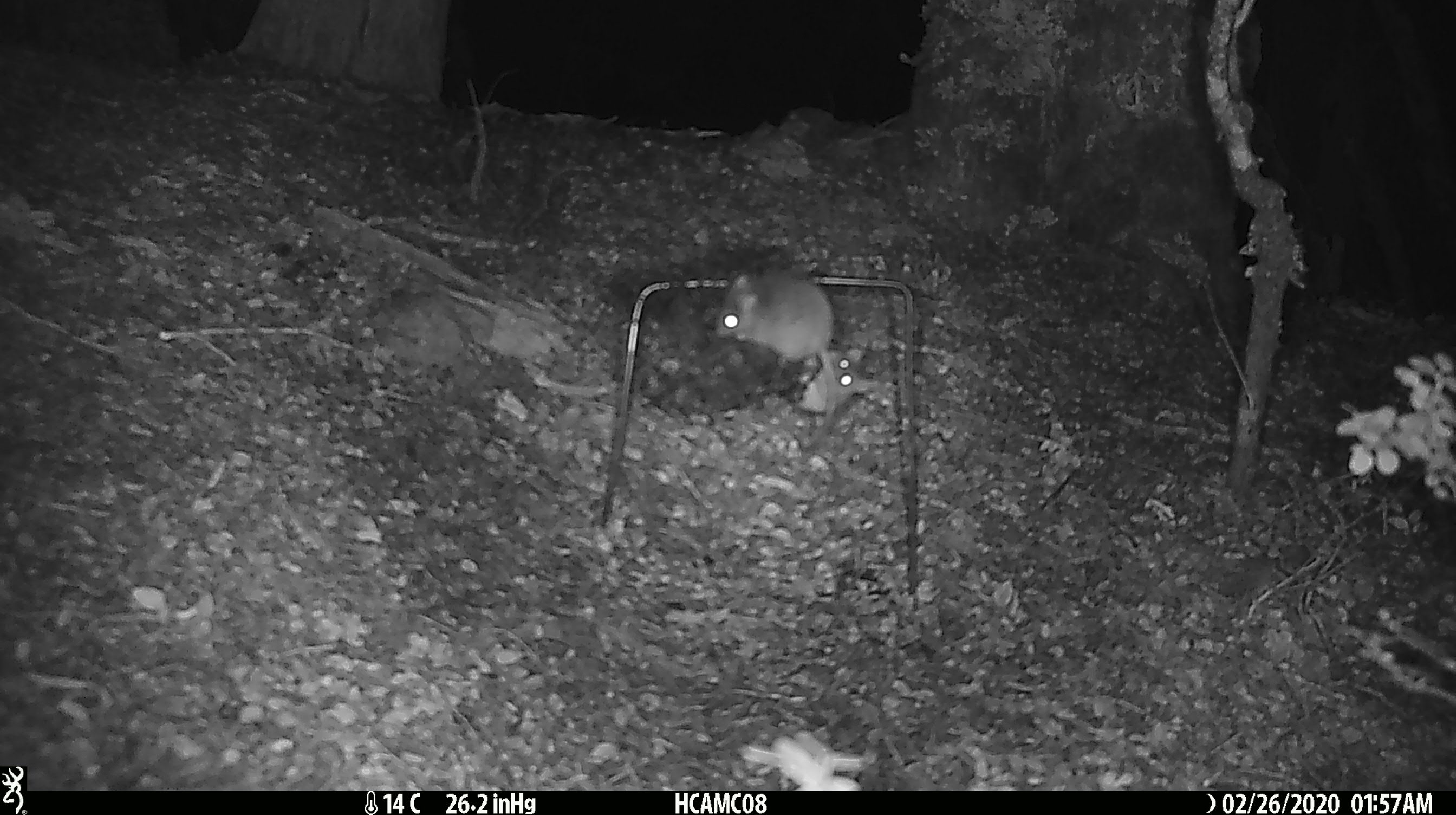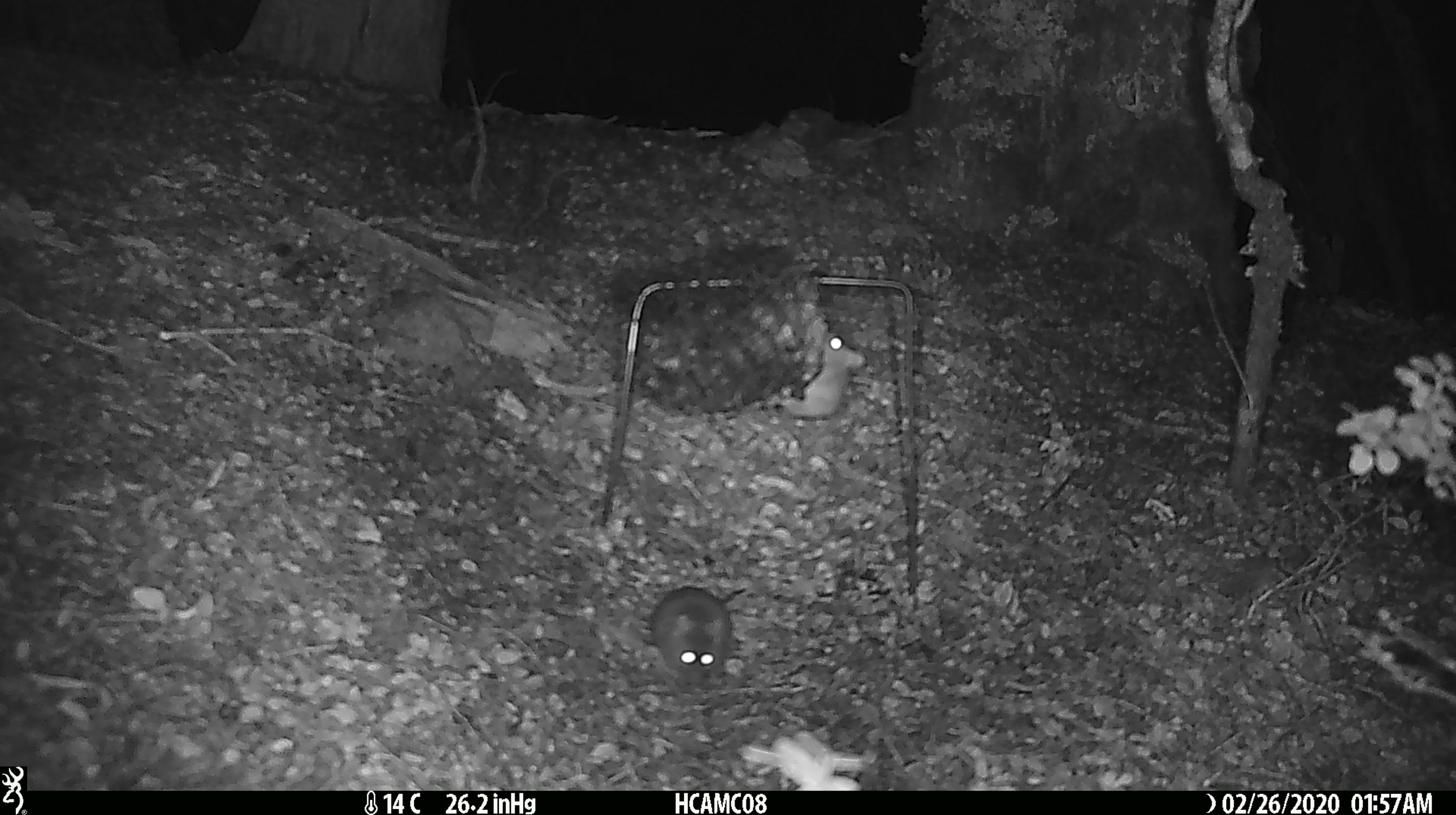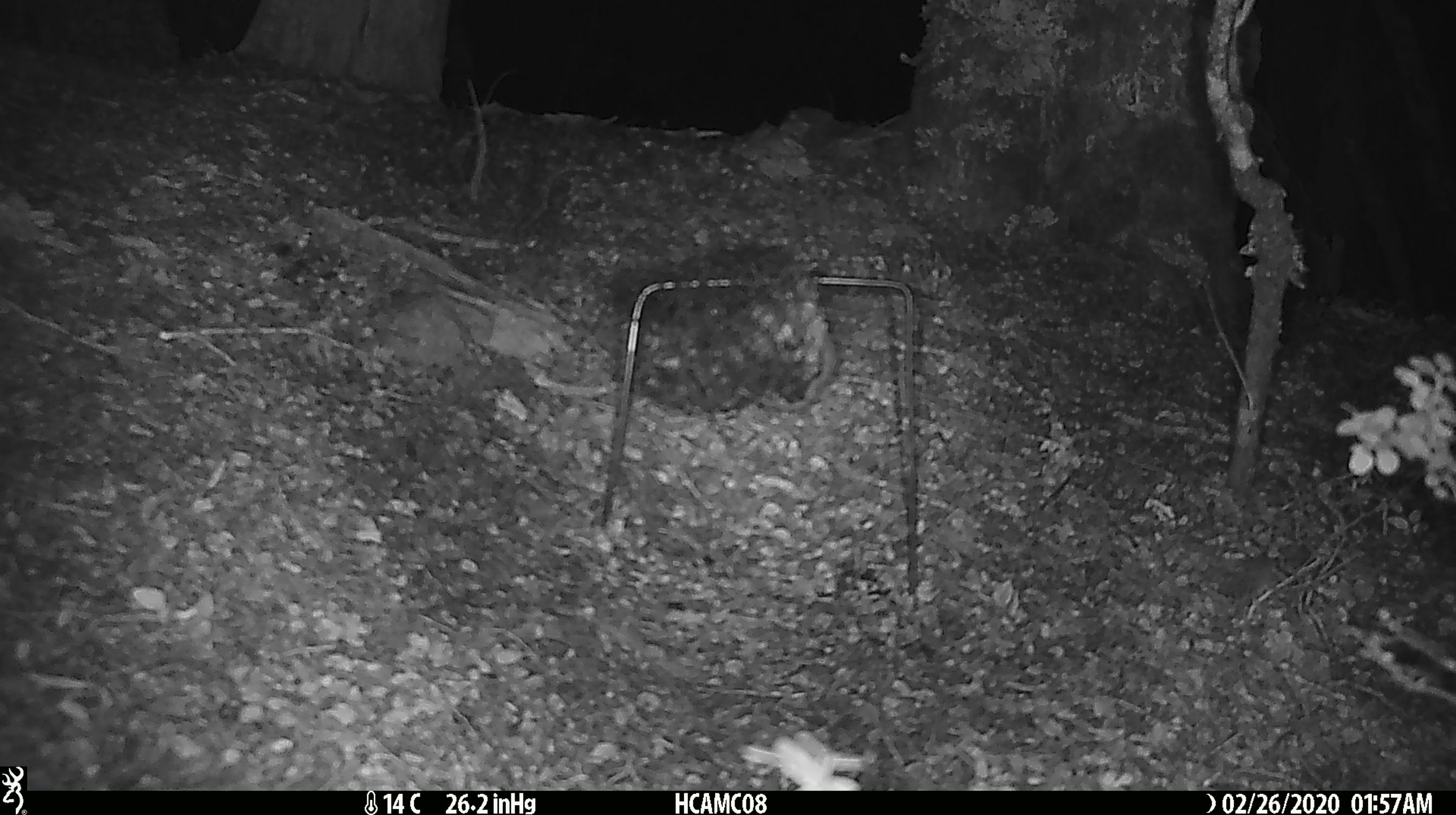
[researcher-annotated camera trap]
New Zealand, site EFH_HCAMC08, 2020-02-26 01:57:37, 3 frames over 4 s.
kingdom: Animalia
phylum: Chordata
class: Mammalia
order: Rodentia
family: Muridae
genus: Mus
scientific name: Mus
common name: mouse